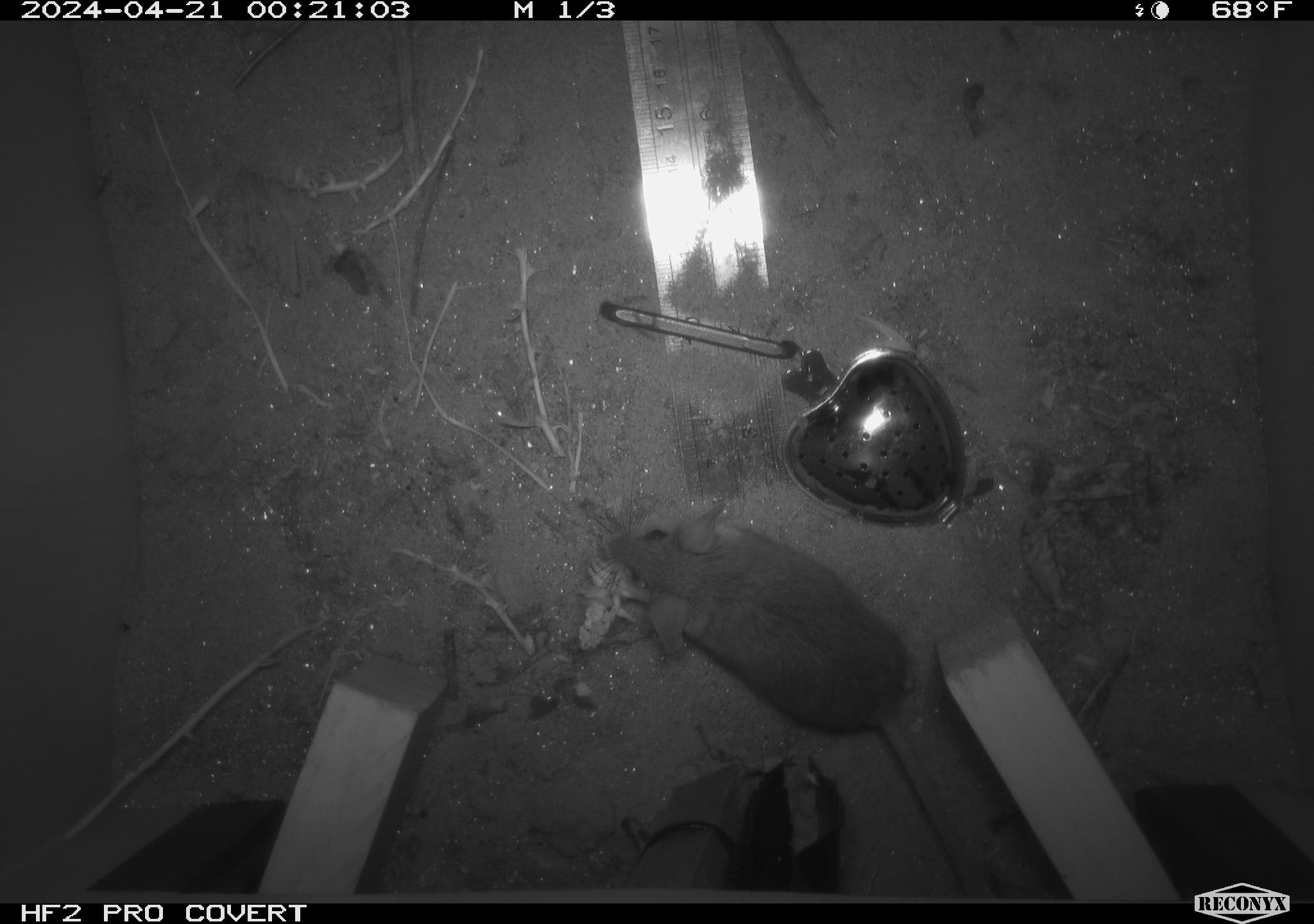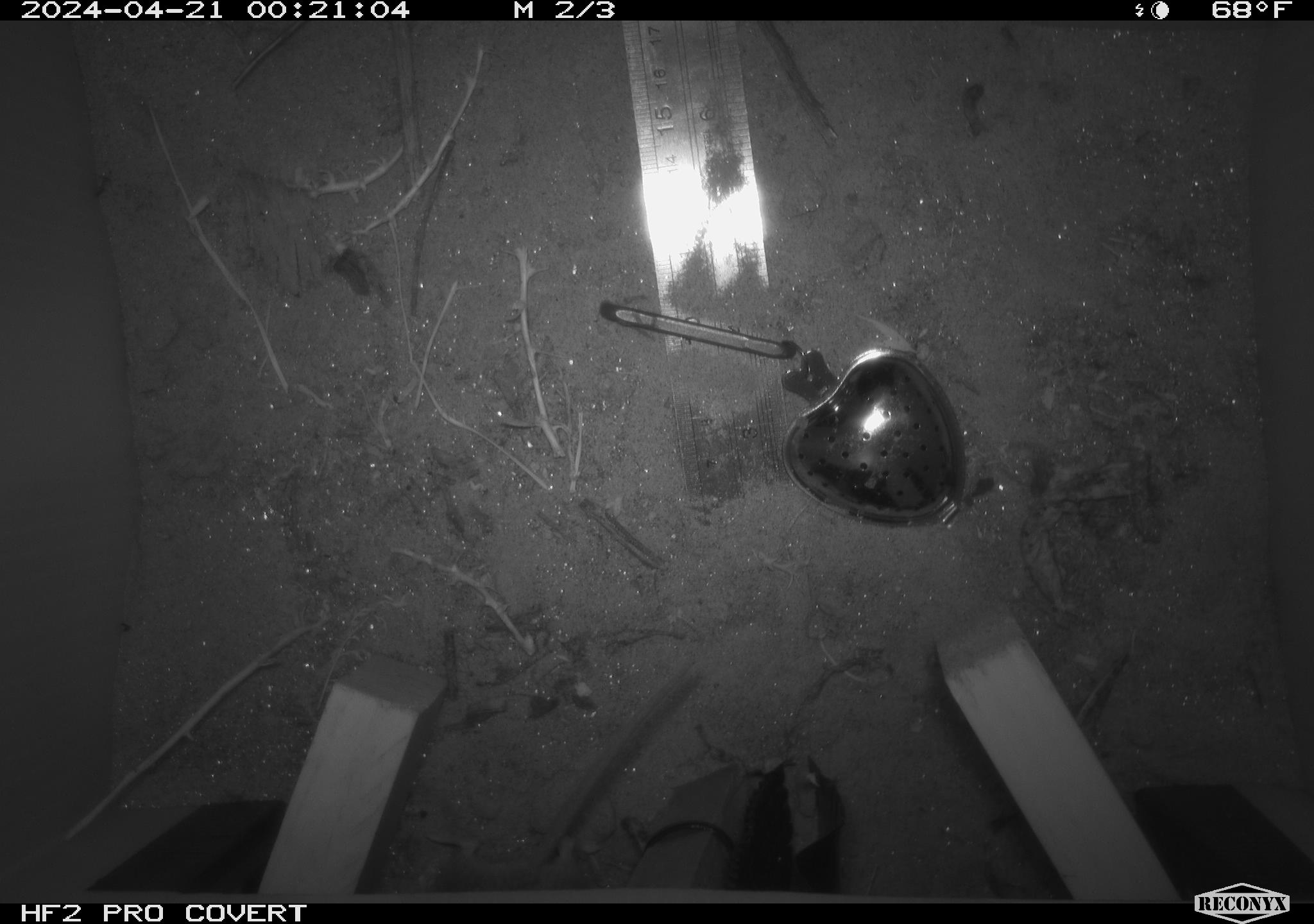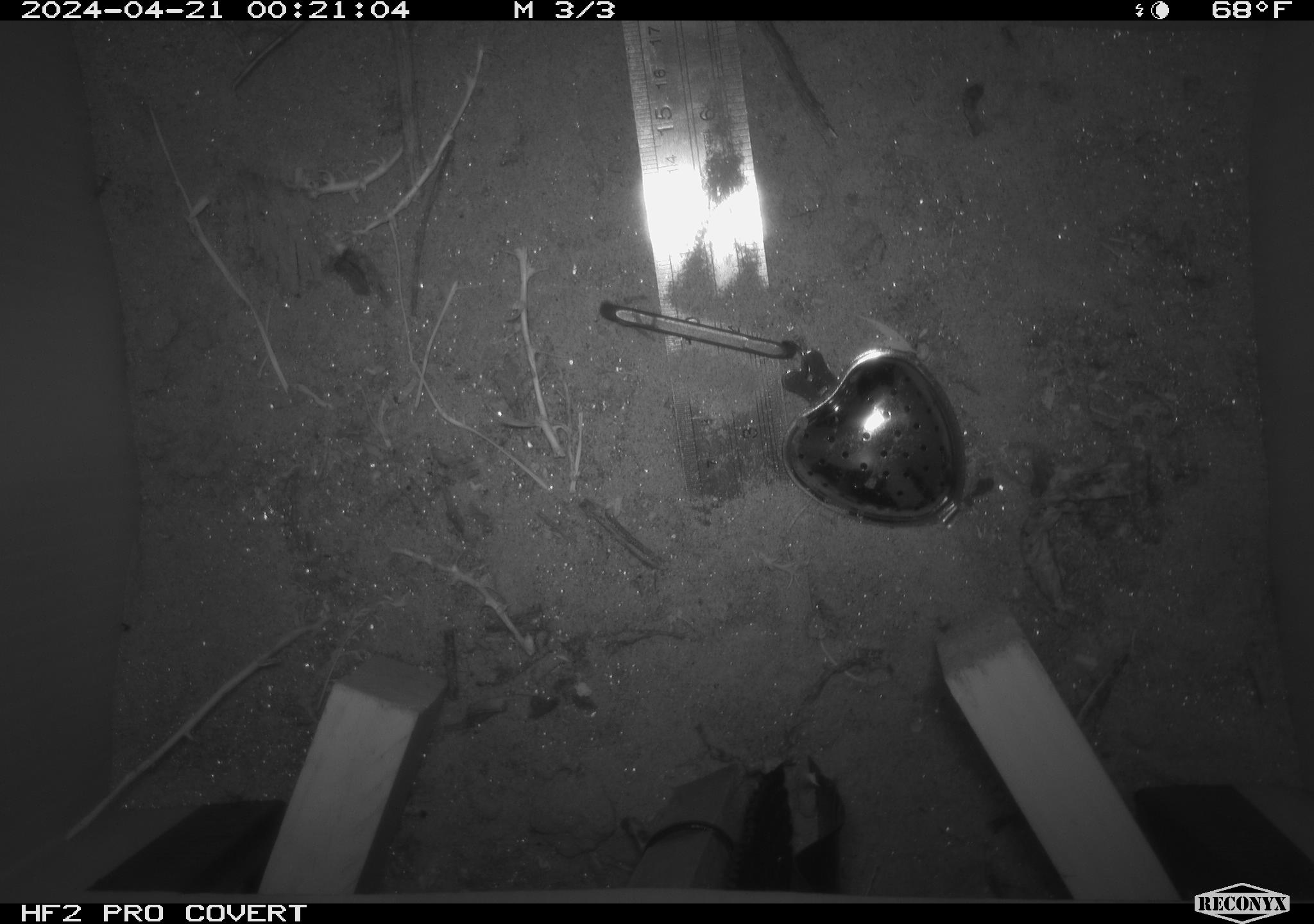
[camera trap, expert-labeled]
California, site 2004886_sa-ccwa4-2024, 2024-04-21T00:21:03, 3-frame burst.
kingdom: Animalia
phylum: Chordata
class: Mammalia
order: Rodentia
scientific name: Rodentia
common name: woodrat or rat or mouse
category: woodrat or rat or mouse species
Woodrat or rat or mouse species (woodrat or rat or mouse) (Rodentia).